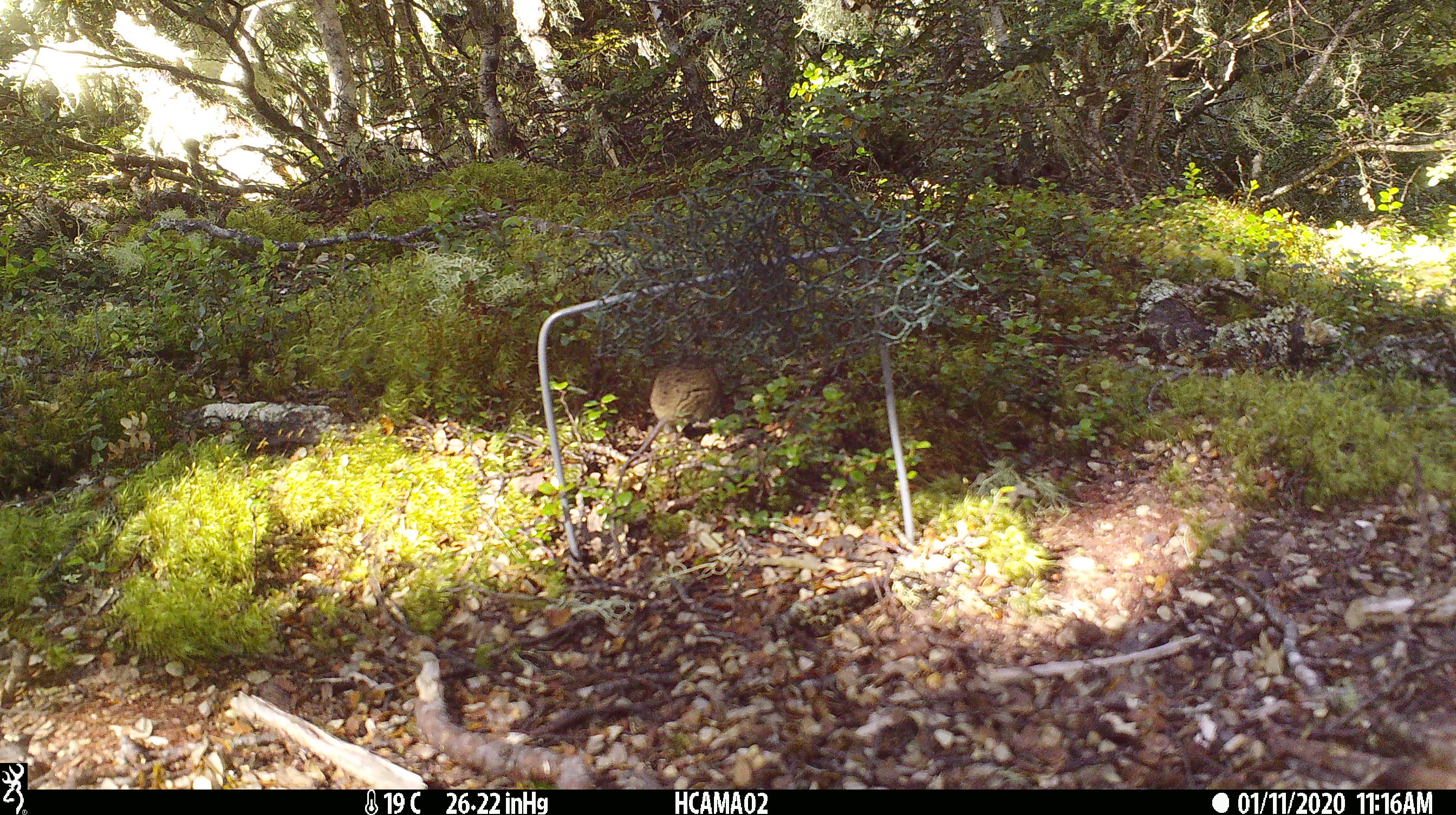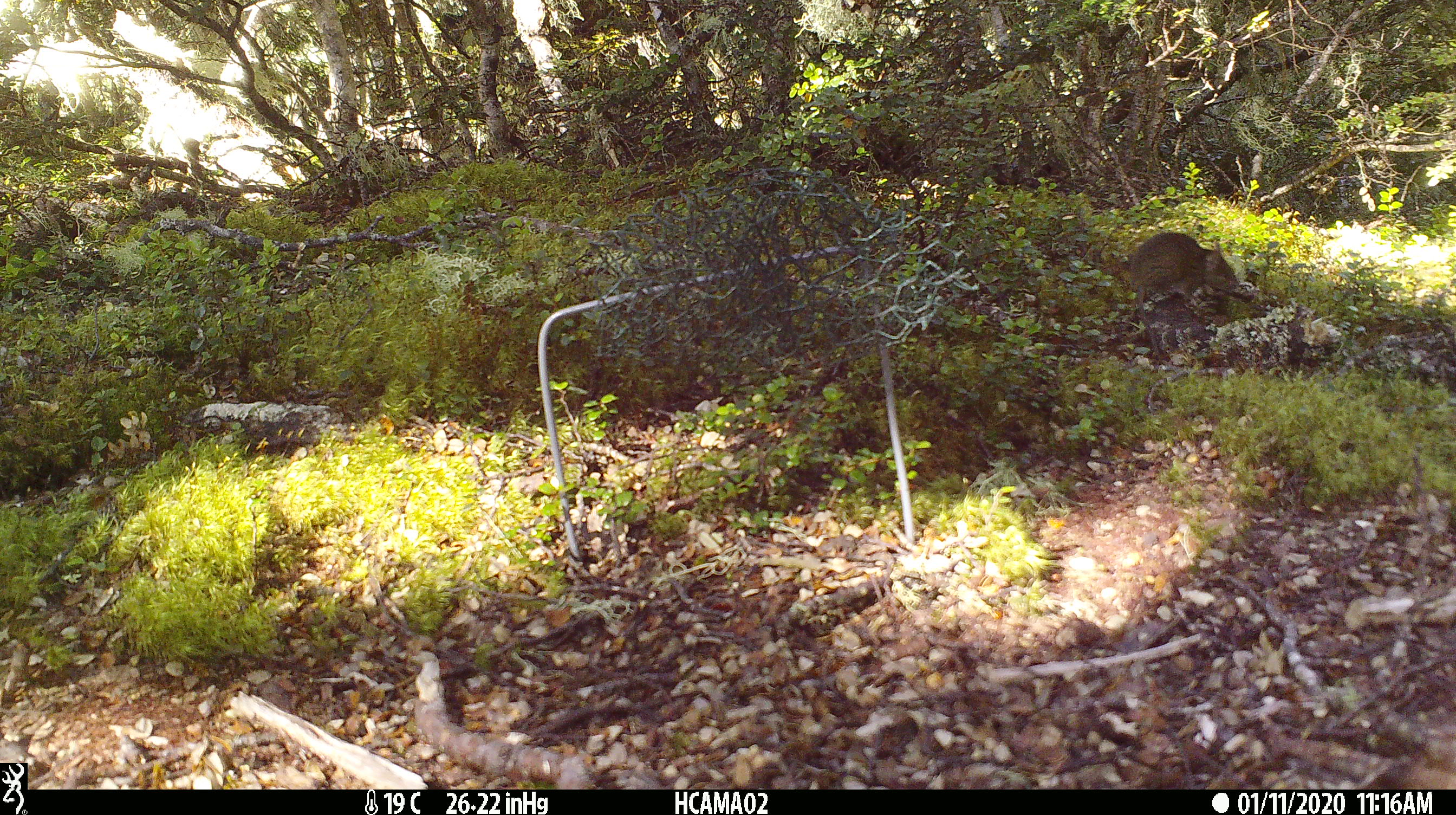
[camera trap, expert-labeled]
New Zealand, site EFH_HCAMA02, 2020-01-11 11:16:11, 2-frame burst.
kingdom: Animalia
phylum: Chordata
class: Mammalia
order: Rodentia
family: Muridae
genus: Mus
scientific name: Mus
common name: mouse